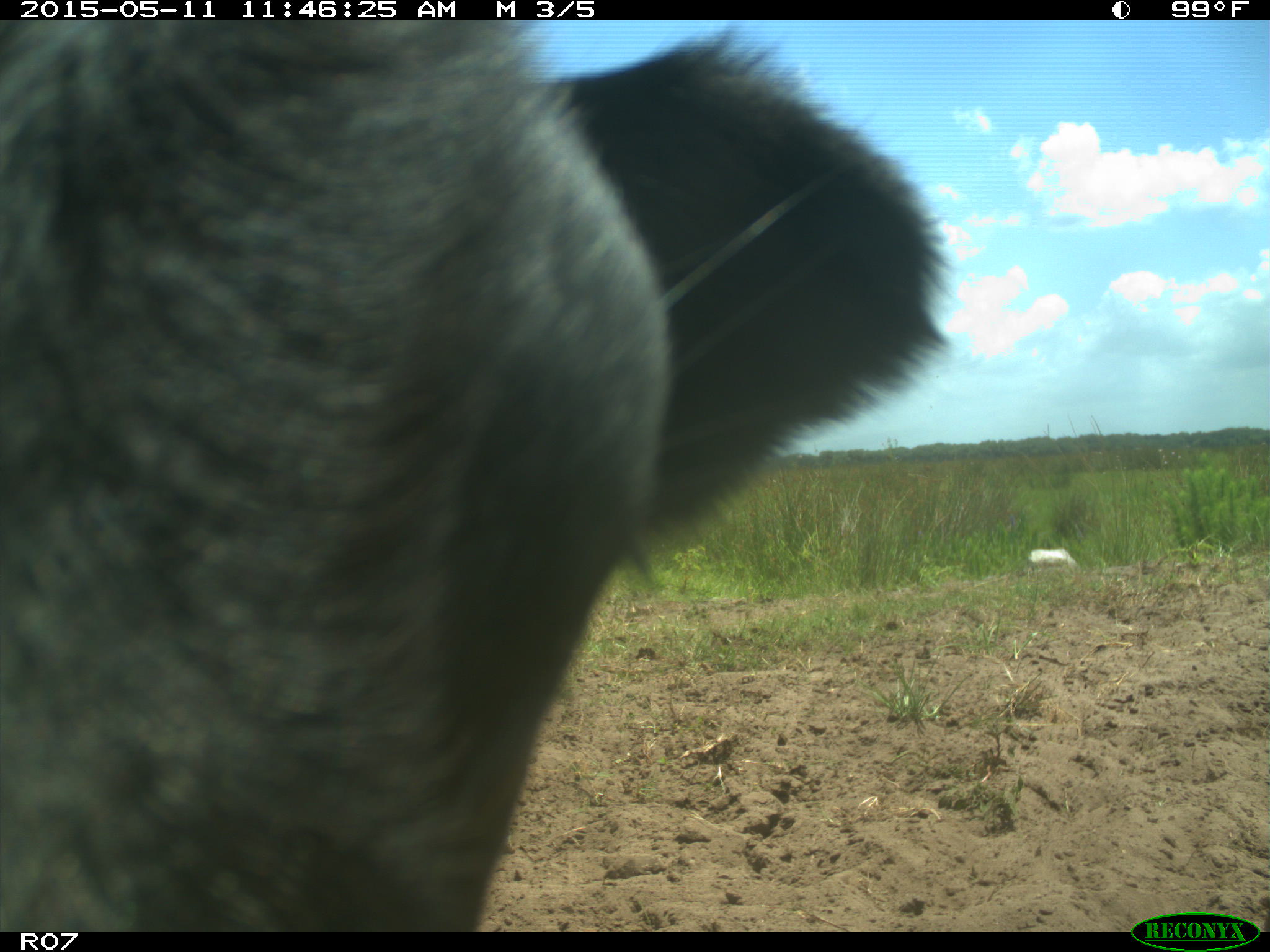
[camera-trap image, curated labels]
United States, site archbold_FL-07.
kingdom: Animalia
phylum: Chordata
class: Mammalia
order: Artiodactyla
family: Bovidae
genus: Bos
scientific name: Bos taurus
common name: domestic cow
Bos taurus (domestic cow).